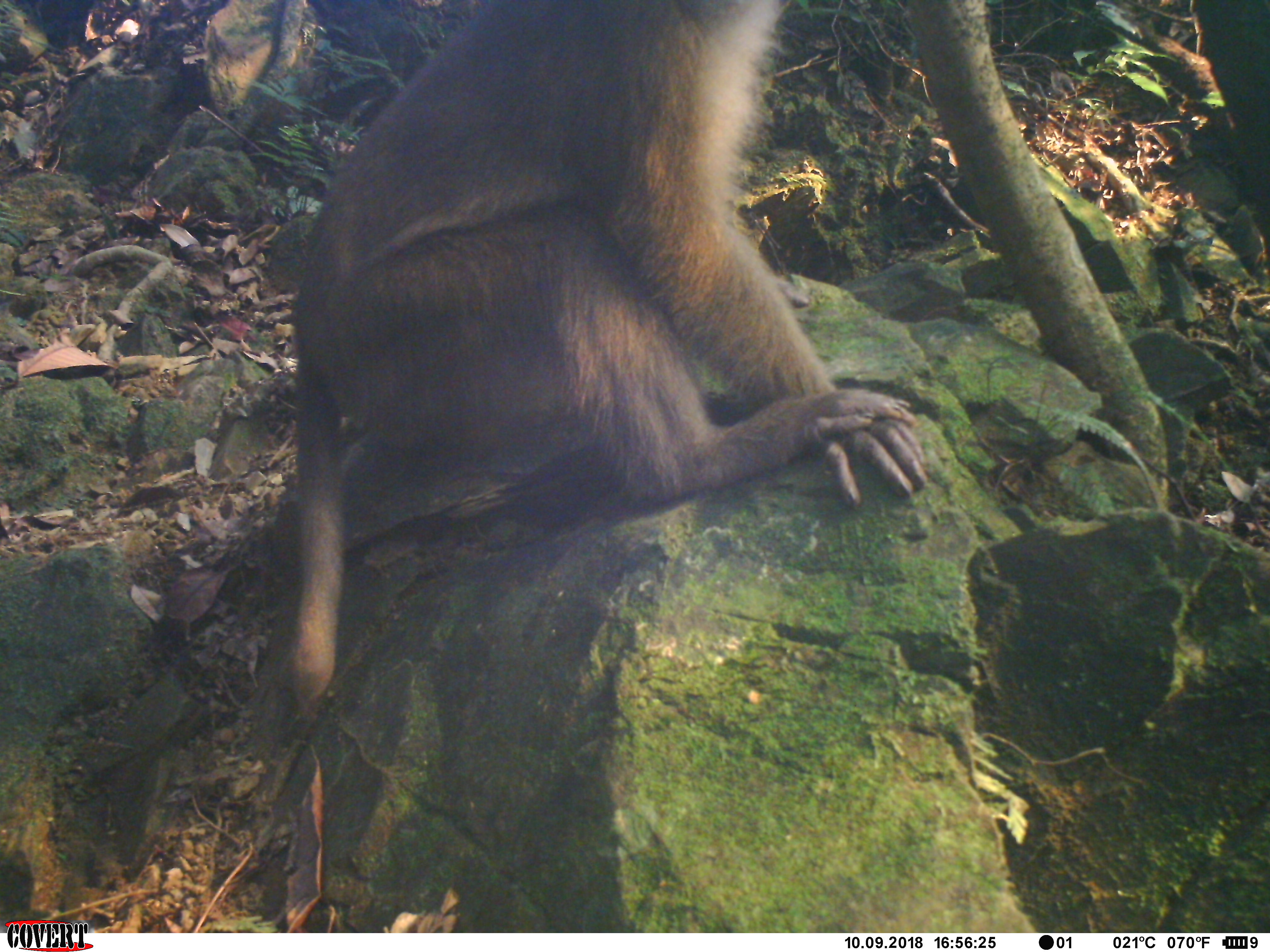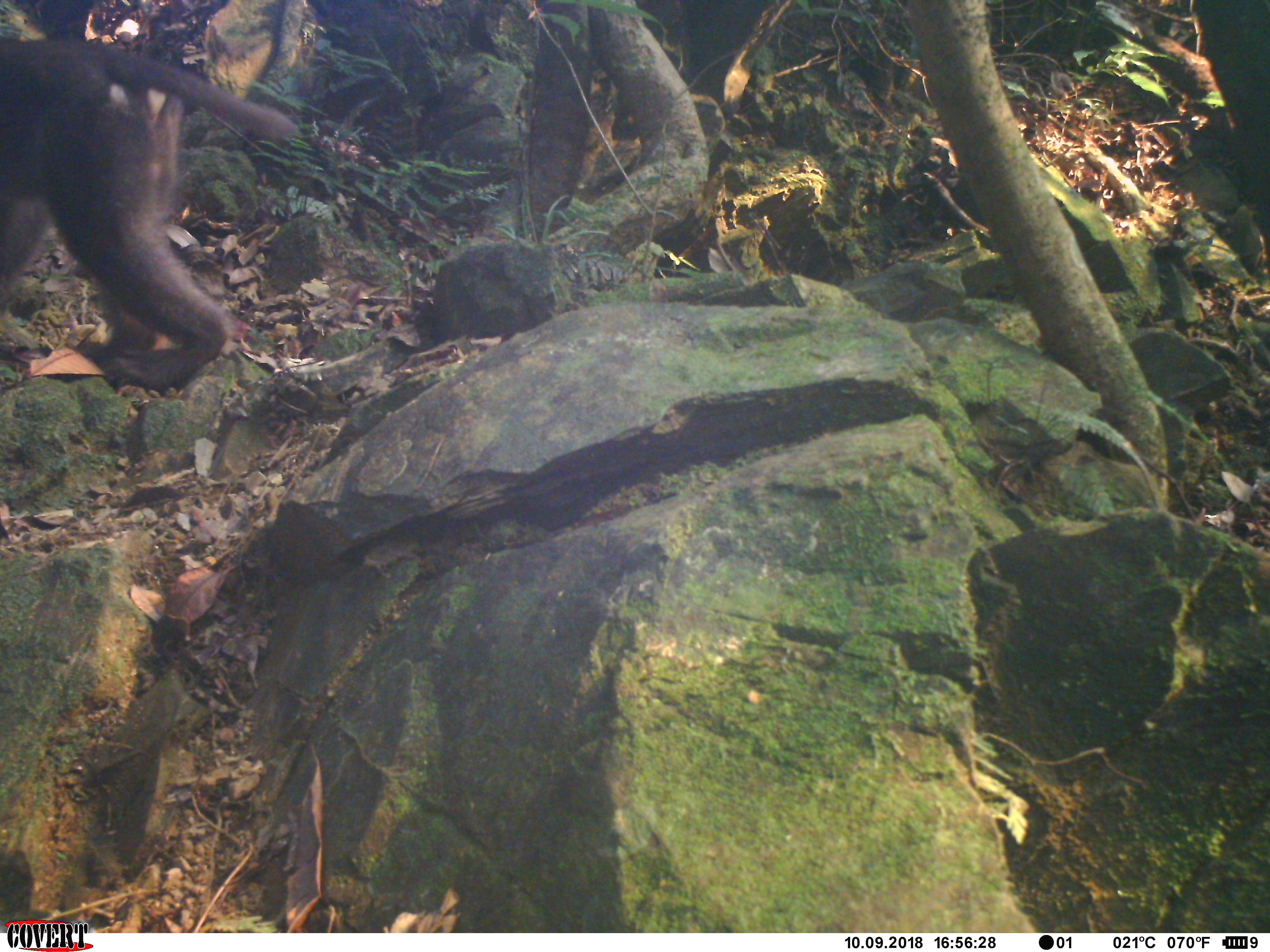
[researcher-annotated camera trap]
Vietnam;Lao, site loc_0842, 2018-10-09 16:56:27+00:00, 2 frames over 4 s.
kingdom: Animalia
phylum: Chordata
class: Mammalia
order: Primates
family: Cercopithecidae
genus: Macaca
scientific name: Macaca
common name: macaque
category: macaque not stump tailed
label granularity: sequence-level